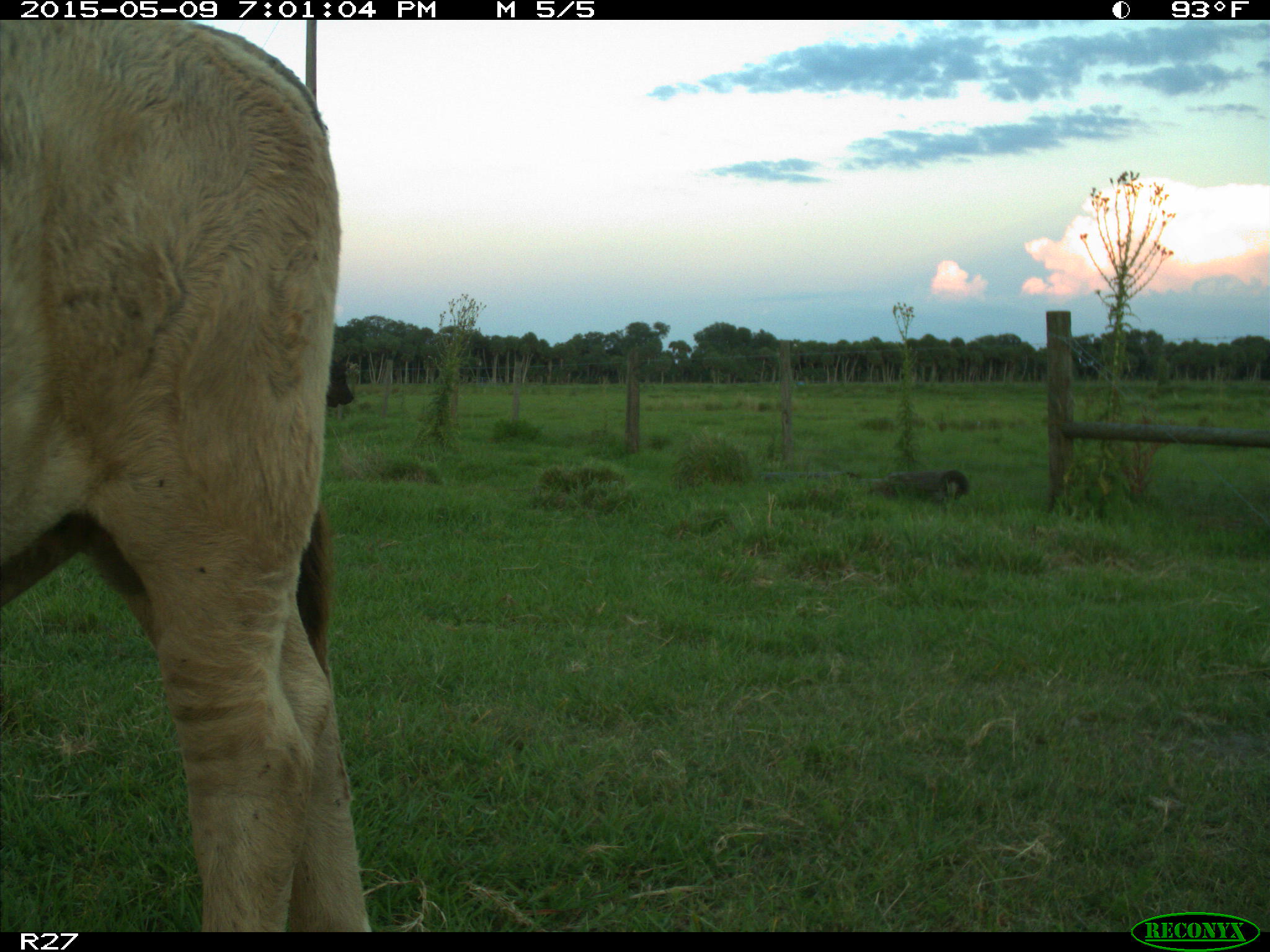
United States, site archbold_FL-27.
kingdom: Animalia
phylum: Chordata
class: Mammalia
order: Artiodactyla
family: Bovidae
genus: Bos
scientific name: Bos taurus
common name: domestic cow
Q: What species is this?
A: Bos taurus (domestic cow).